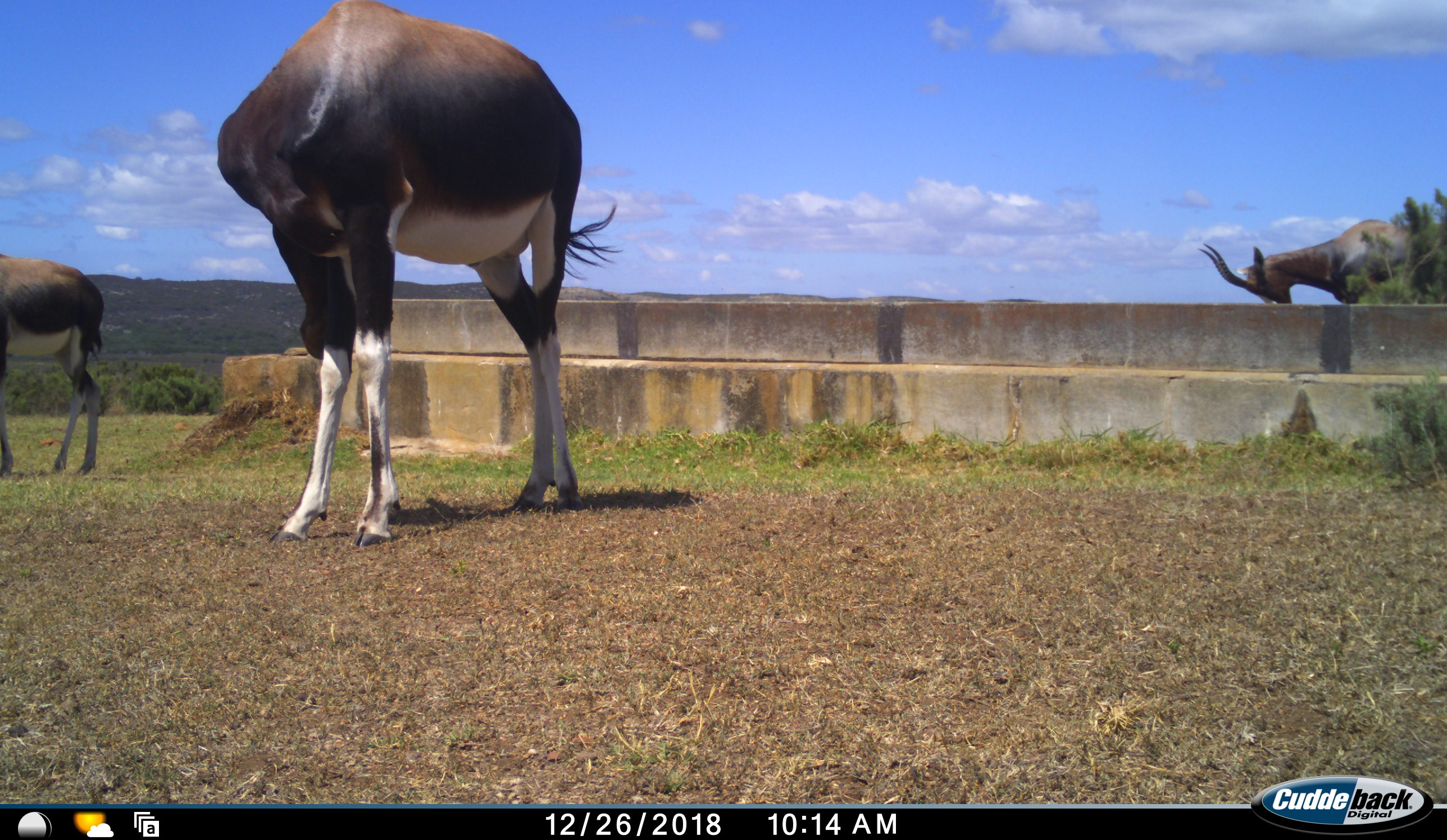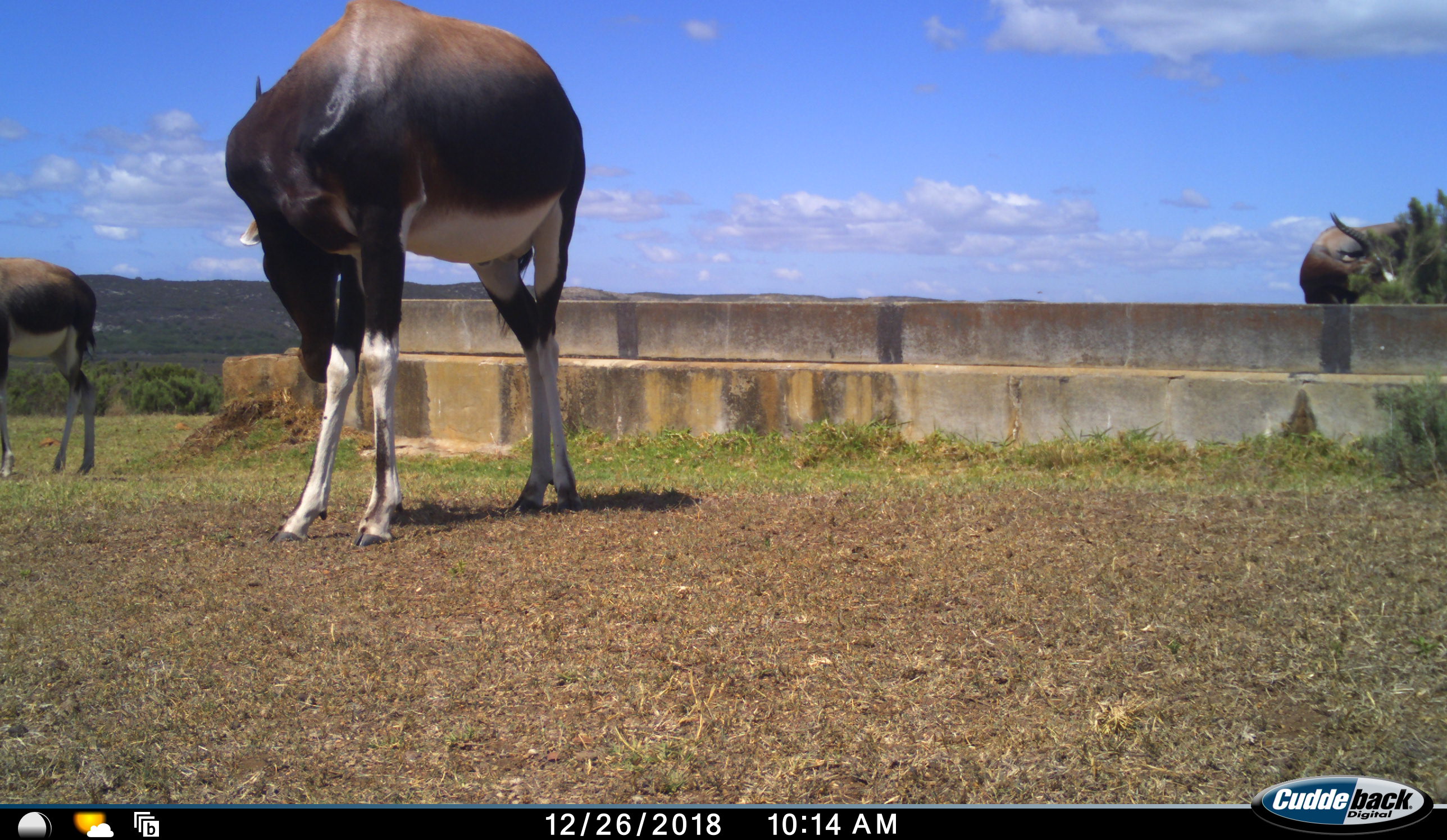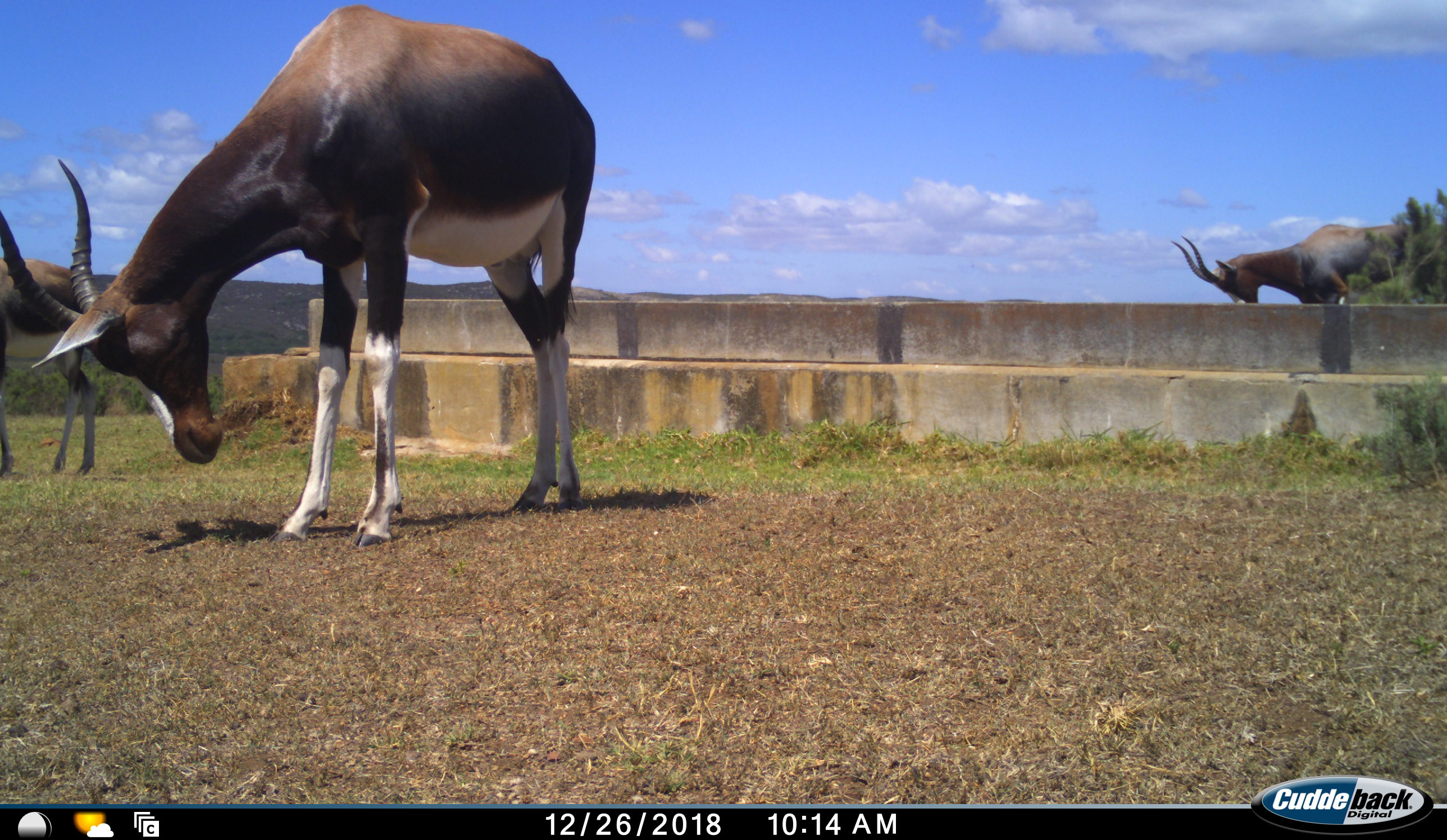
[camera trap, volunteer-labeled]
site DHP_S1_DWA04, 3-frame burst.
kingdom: Animalia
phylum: Chordata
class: Mammalia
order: Artiodactyla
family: Bovidae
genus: Damaliscus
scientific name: Damaliscus pygargus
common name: bontebok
Bontebok (Damaliscus pygargus), count 3. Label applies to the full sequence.